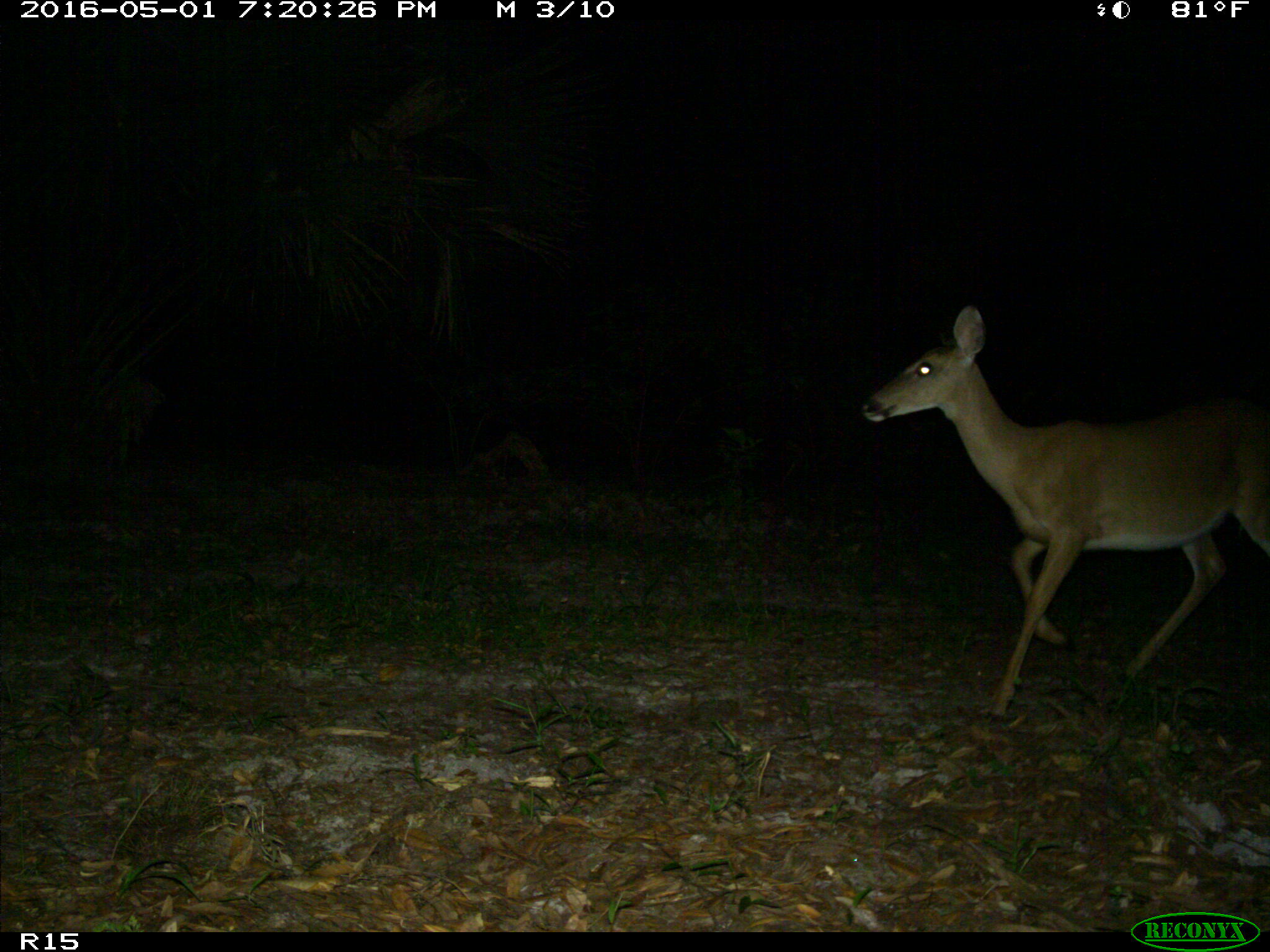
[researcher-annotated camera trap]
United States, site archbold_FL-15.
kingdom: Animalia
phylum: Chordata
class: Mammalia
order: Artiodactyla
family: Cervidae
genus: Odocoileus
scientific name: Odocoileus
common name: deer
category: unidentified deer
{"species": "unidentified deer (deer) (Odocoileus)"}